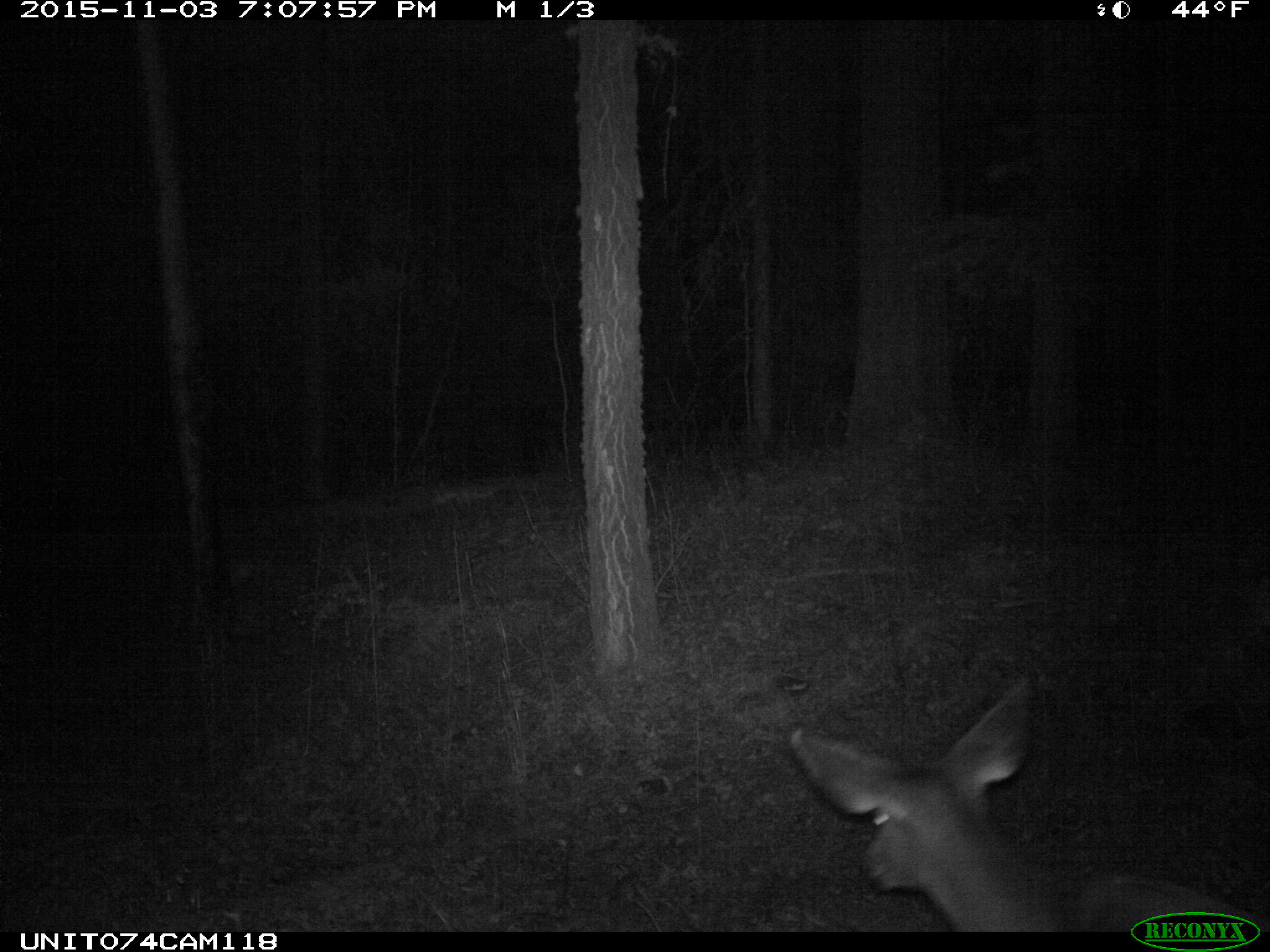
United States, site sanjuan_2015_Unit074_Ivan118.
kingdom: Animalia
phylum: Chordata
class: Mammalia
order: Artiodactyla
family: Cervidae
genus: Odocoileus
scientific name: Odocoileus hemionus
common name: mule deer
Odocoileus hemionus (mule deer).